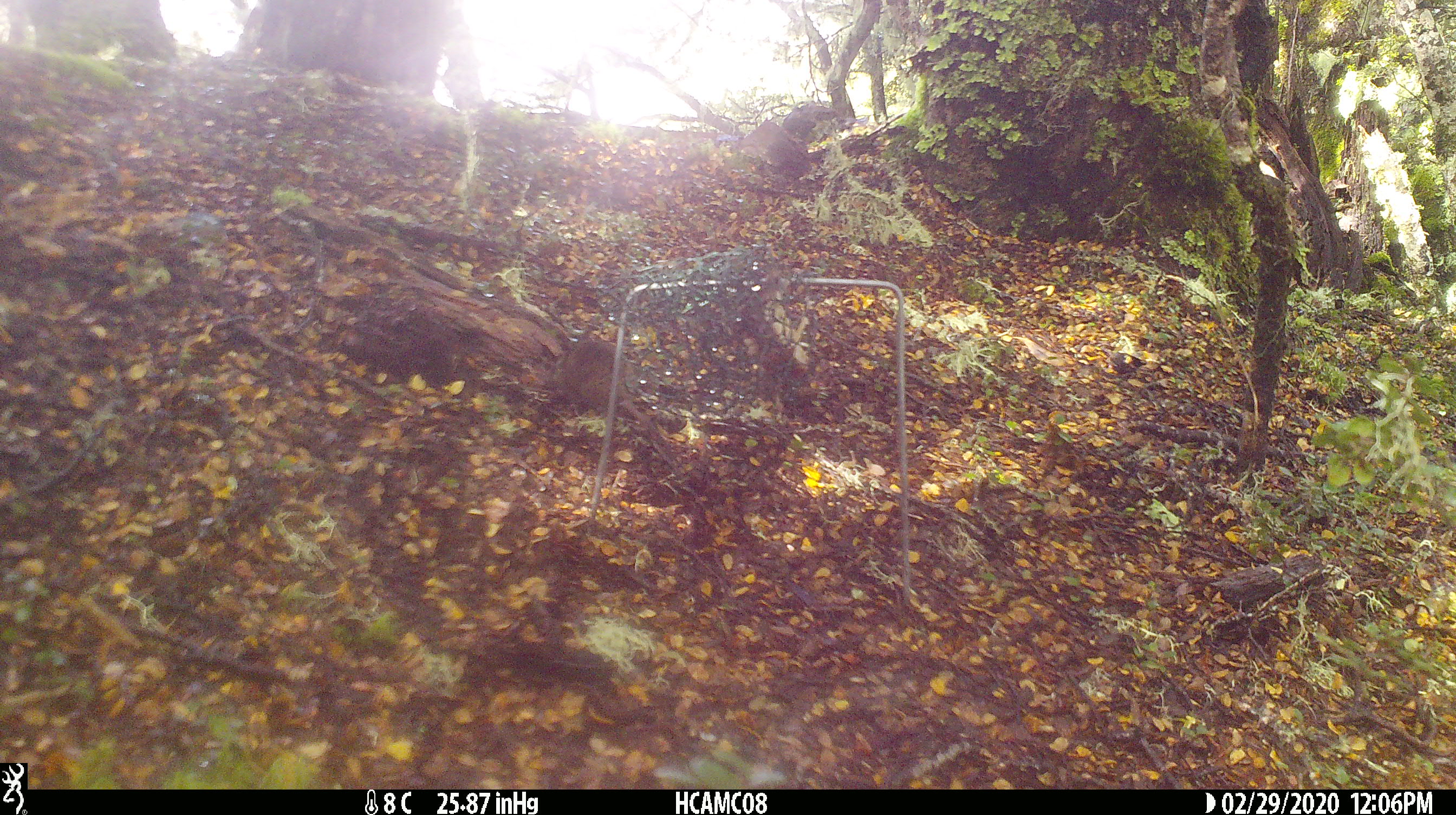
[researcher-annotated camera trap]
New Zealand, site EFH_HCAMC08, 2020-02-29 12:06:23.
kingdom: Animalia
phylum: Chordata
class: Mammalia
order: Rodentia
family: Muridae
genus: Mus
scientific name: Mus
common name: mouse